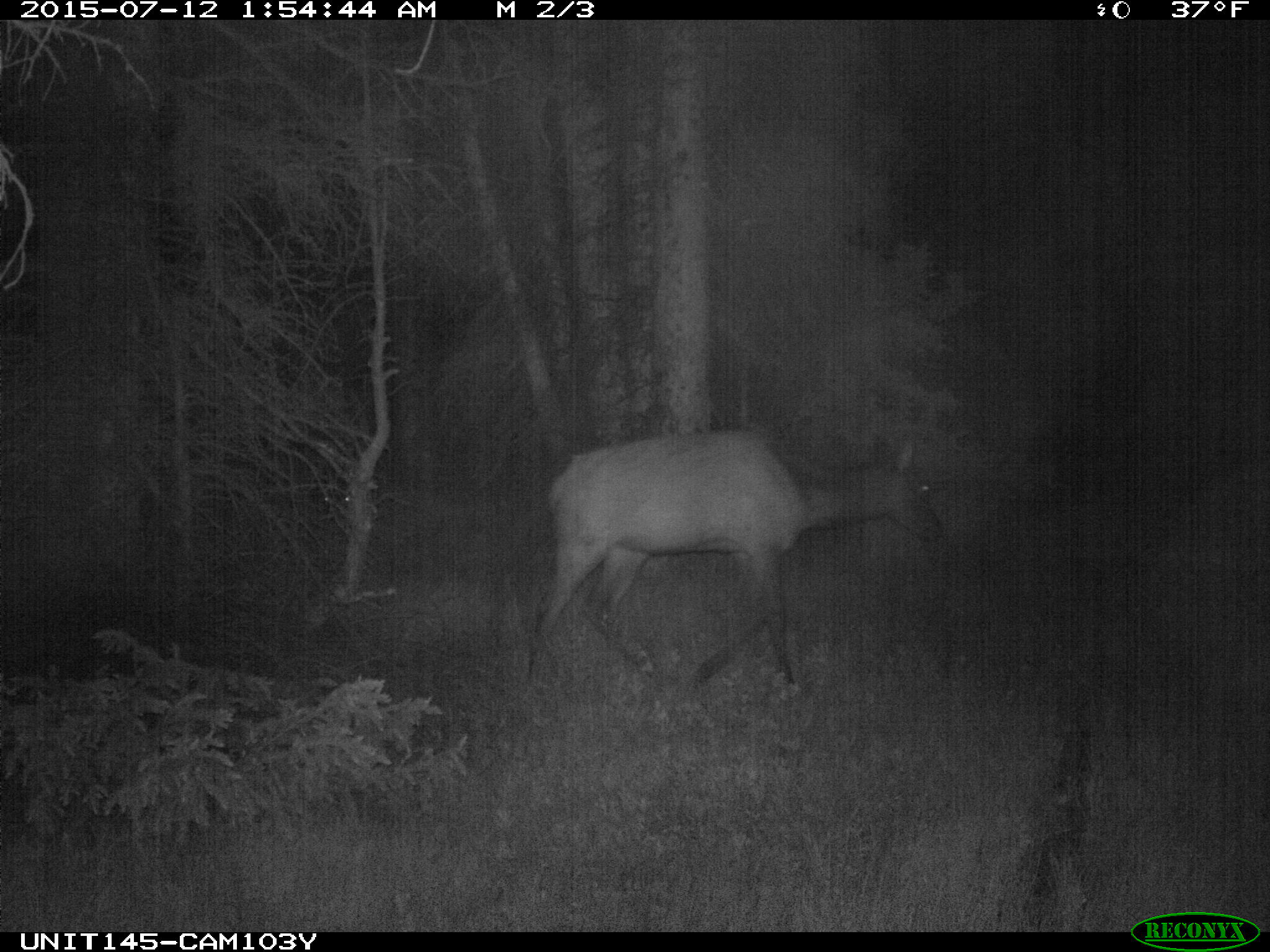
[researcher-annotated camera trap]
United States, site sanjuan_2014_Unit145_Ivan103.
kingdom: Animalia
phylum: Chordata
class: Mammalia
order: Artiodactyla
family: Cervidae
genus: Cervus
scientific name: Cervus elaphus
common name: red deer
Cervus elaphus (red deer).